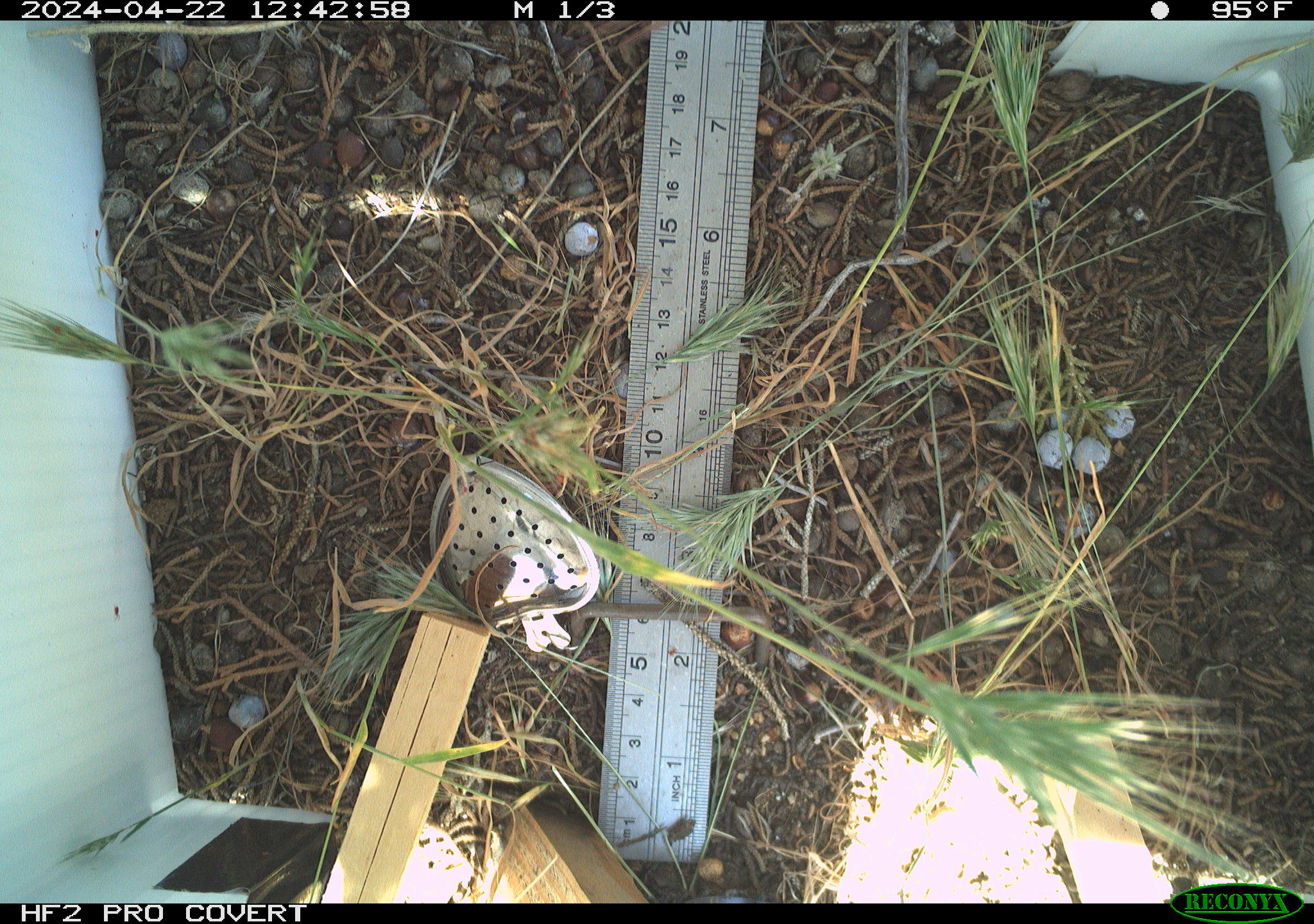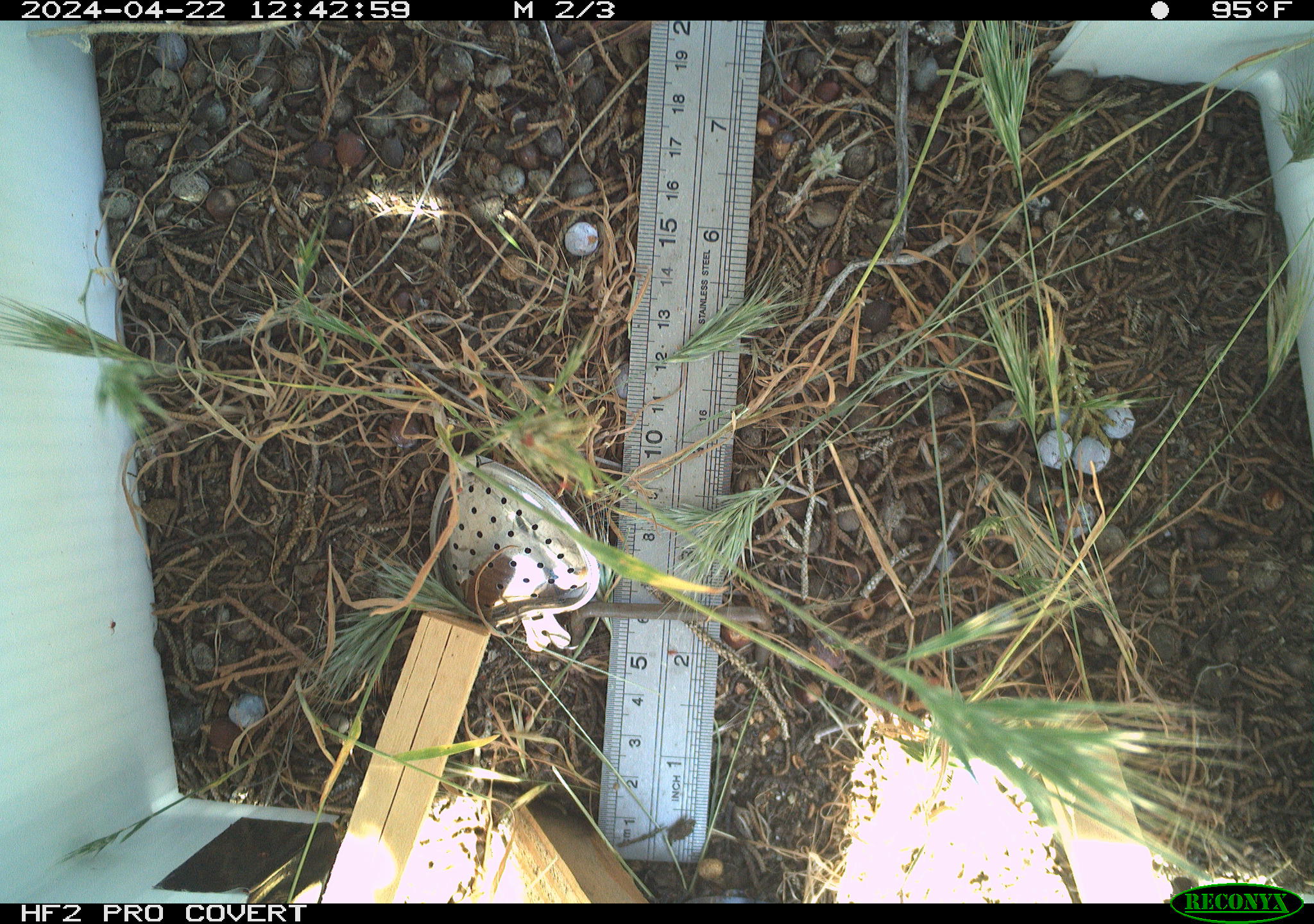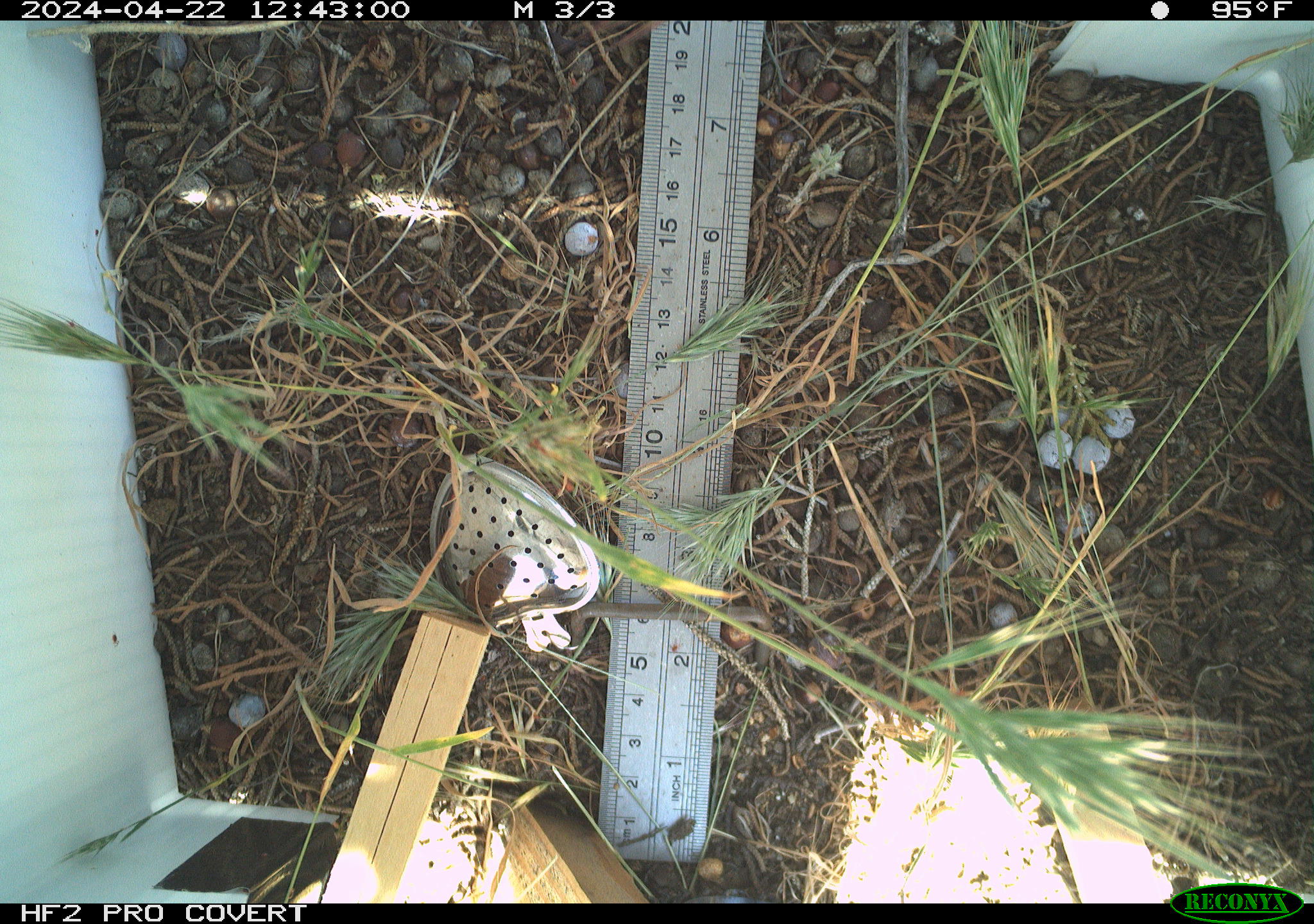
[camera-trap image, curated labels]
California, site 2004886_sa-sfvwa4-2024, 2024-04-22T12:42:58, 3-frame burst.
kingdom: Animalia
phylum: Arthropoda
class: Insecta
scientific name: Insecta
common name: insect